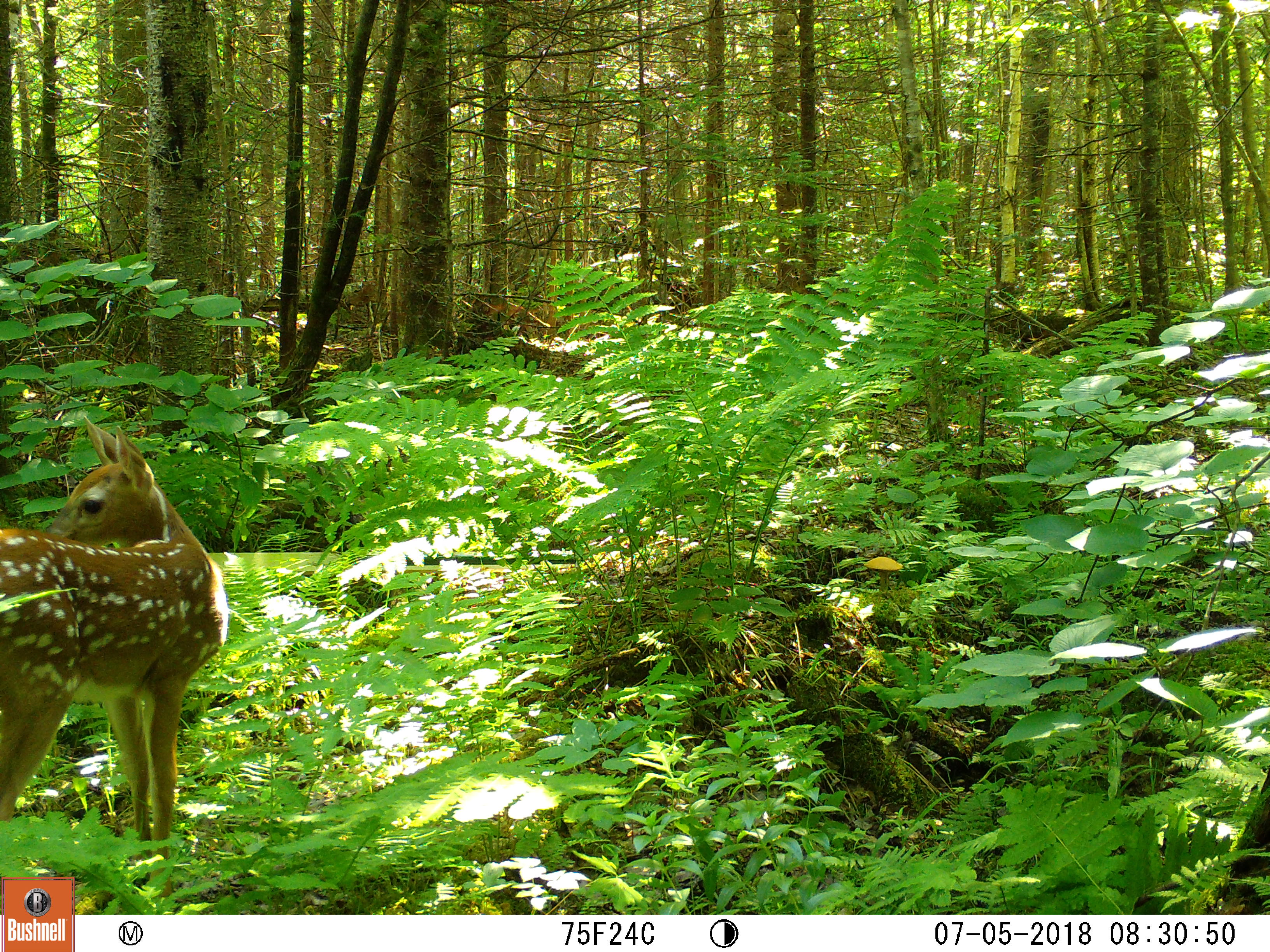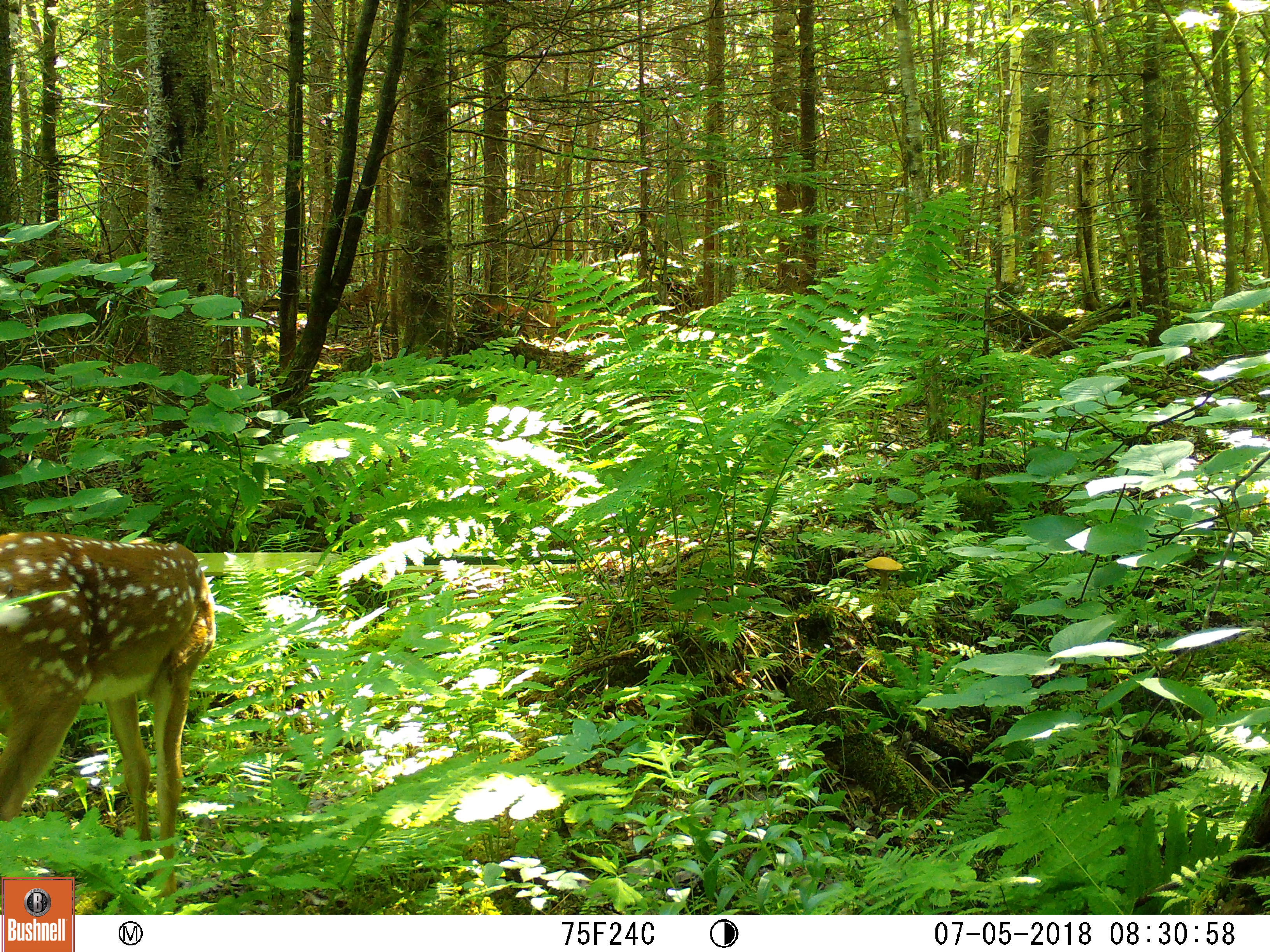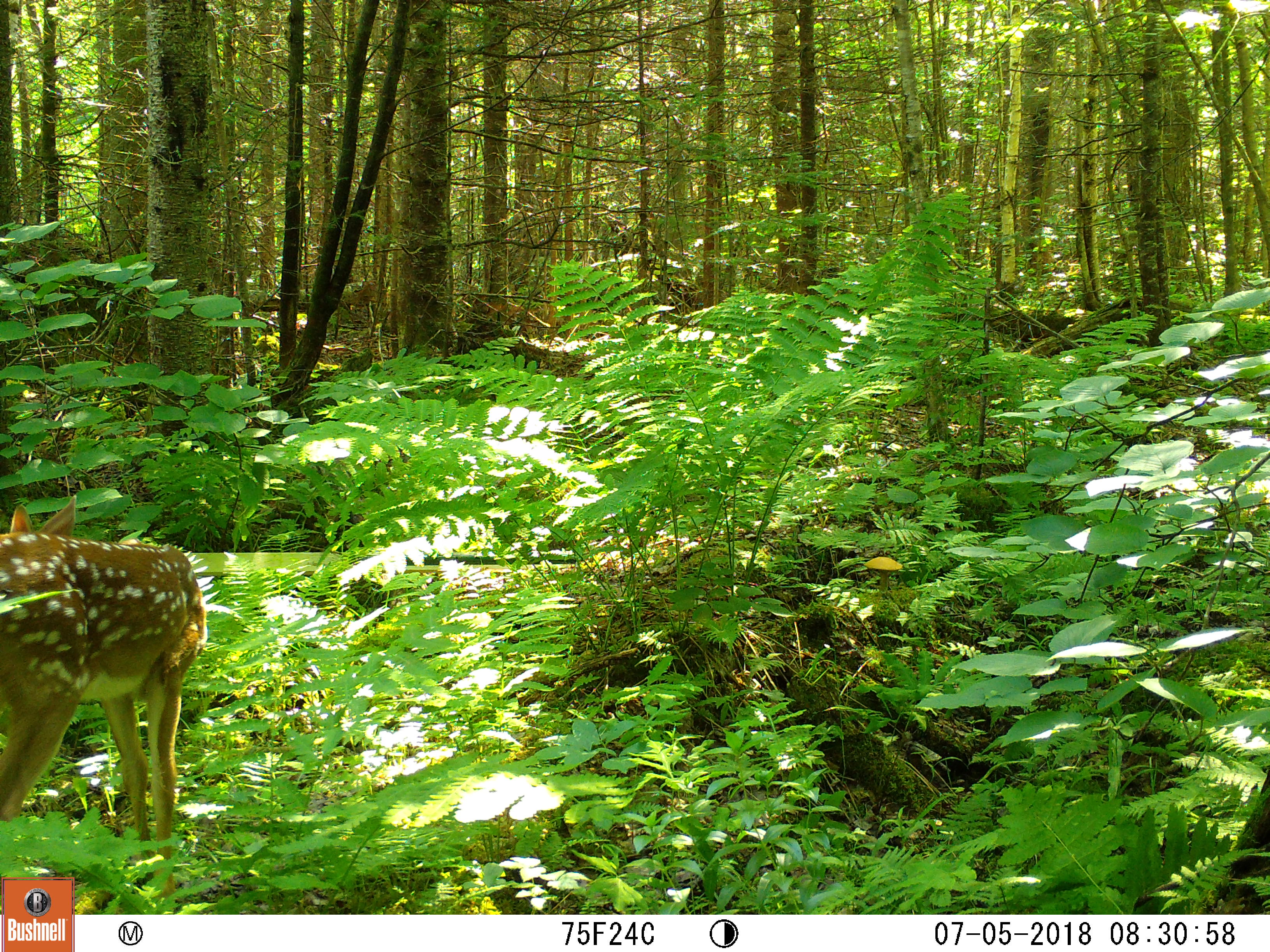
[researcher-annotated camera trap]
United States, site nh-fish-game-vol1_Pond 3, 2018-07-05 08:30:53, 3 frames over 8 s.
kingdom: Animalia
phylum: Chordata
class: Mammalia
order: Artiodactyla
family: Cervidae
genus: Odocoileus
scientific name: Odocoileus virginianus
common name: white-tailed deer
White-tailed deer (Odocoileus virginianus).